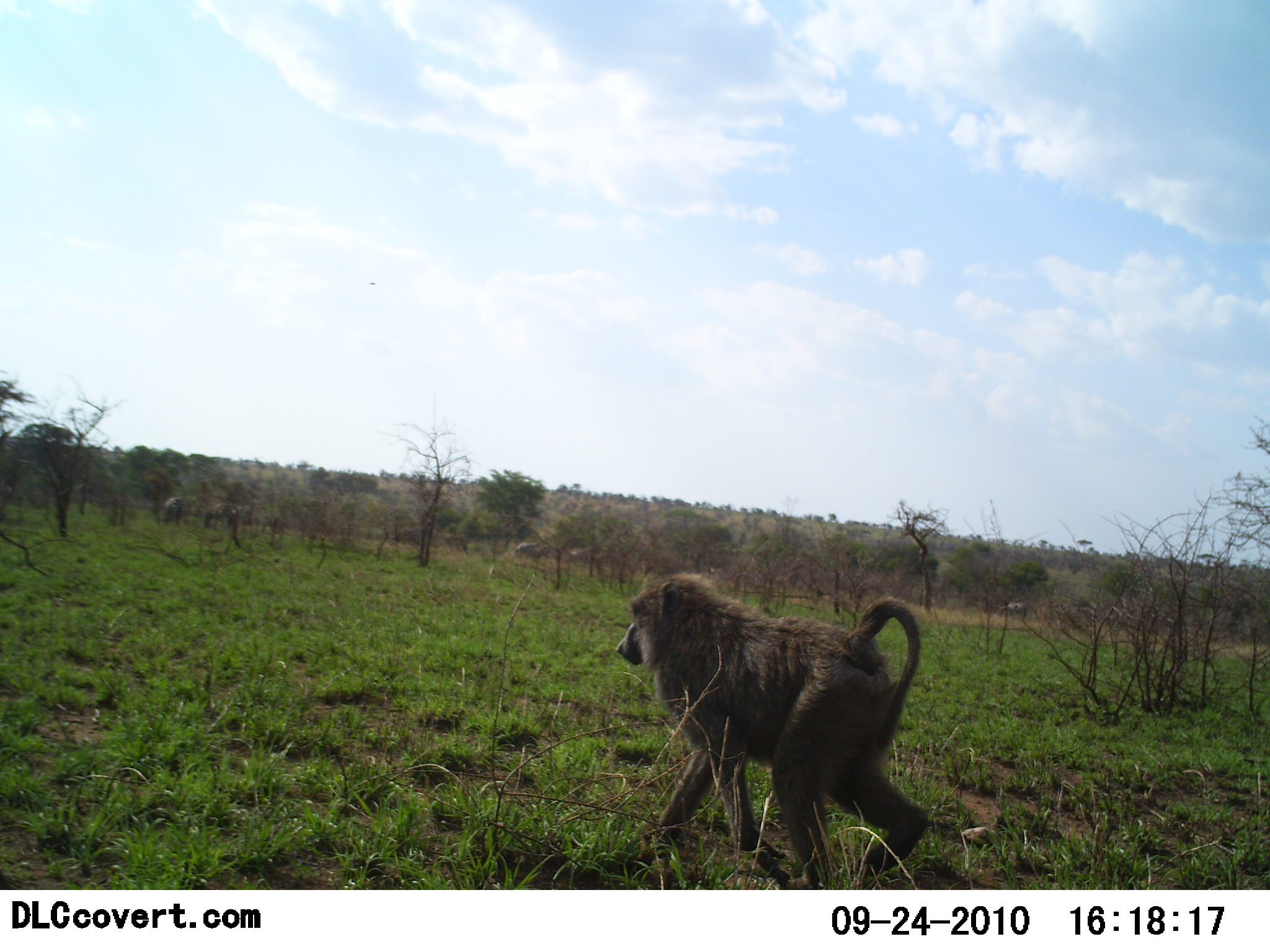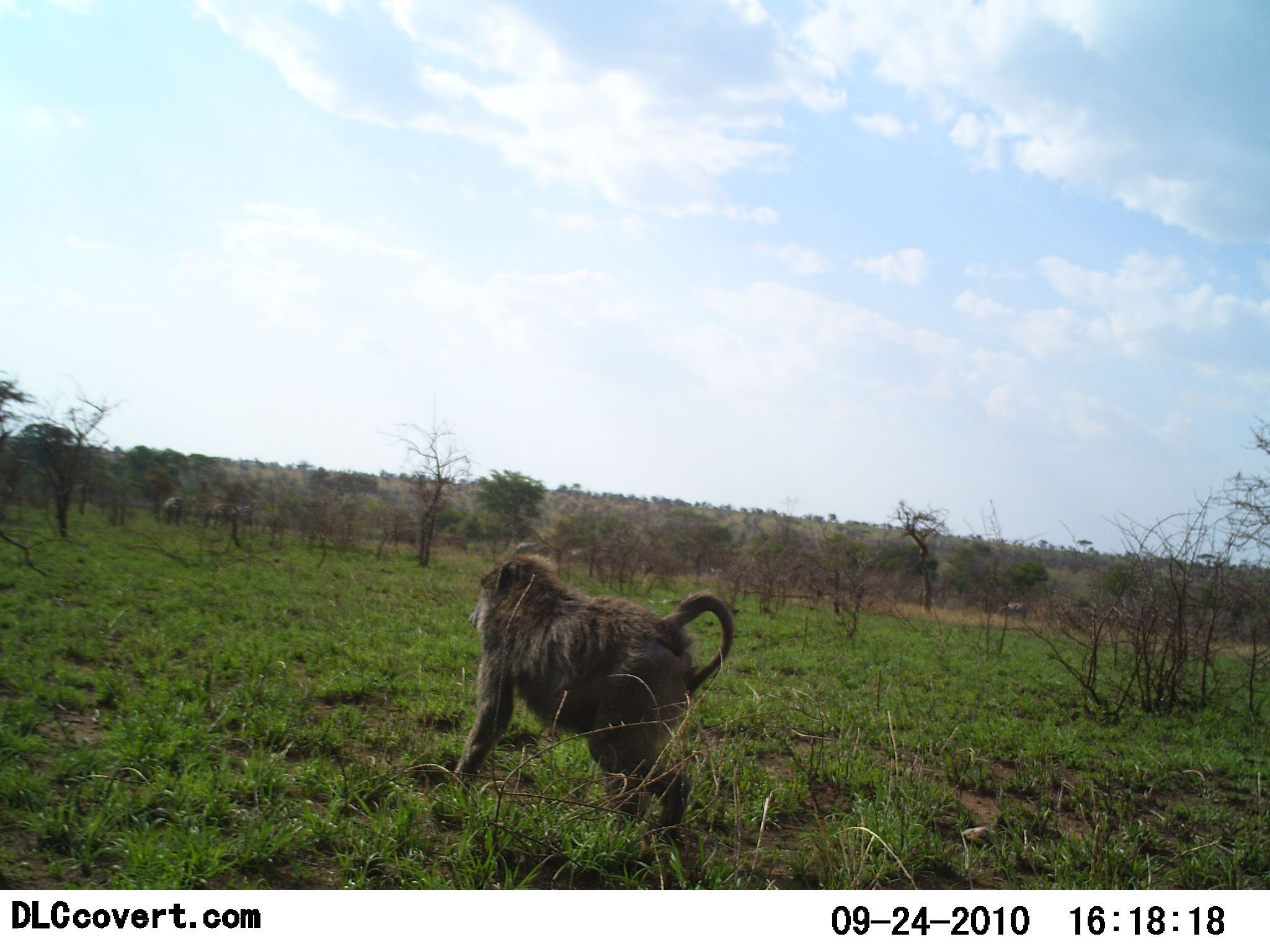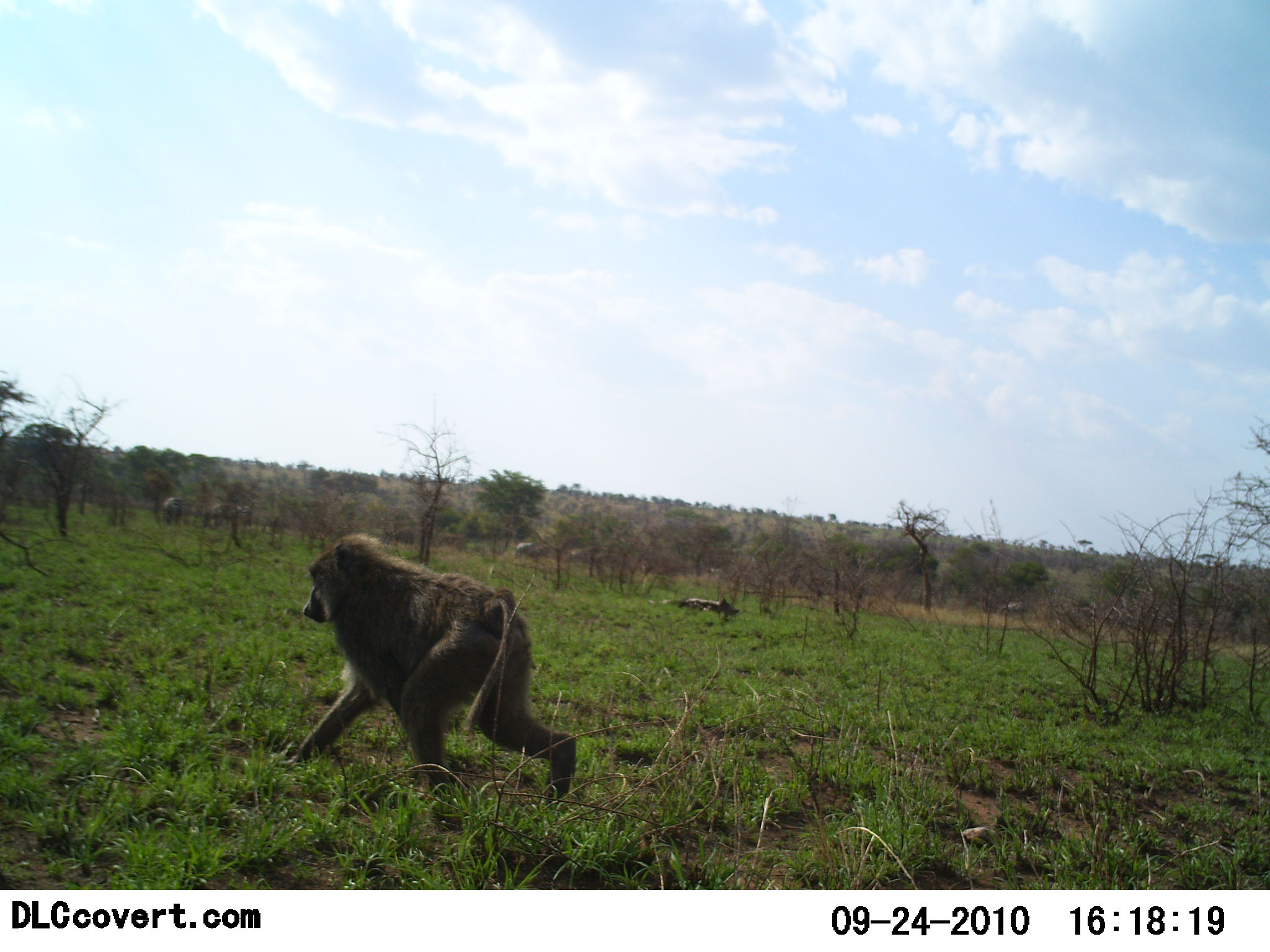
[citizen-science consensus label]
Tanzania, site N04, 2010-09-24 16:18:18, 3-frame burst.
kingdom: Animalia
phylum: Chordata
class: Mammalia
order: Primates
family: Cercopithecidae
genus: Papio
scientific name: Papio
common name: baboon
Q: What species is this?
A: Baboon (Papio).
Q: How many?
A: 1.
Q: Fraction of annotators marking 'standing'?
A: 6%.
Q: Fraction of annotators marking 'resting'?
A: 0%.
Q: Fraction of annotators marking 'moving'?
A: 100%.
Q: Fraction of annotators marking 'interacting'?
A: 0%.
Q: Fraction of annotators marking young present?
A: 0%.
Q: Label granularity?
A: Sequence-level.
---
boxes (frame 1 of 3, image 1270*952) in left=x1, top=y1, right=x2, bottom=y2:
animal: left=610, top=568, right=936, bottom=885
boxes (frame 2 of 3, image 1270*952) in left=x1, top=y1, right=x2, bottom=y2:
animal: left=451, top=551, right=737, bottom=854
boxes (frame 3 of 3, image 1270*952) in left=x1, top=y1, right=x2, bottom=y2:
animal: left=286, top=534, right=578, bottom=836